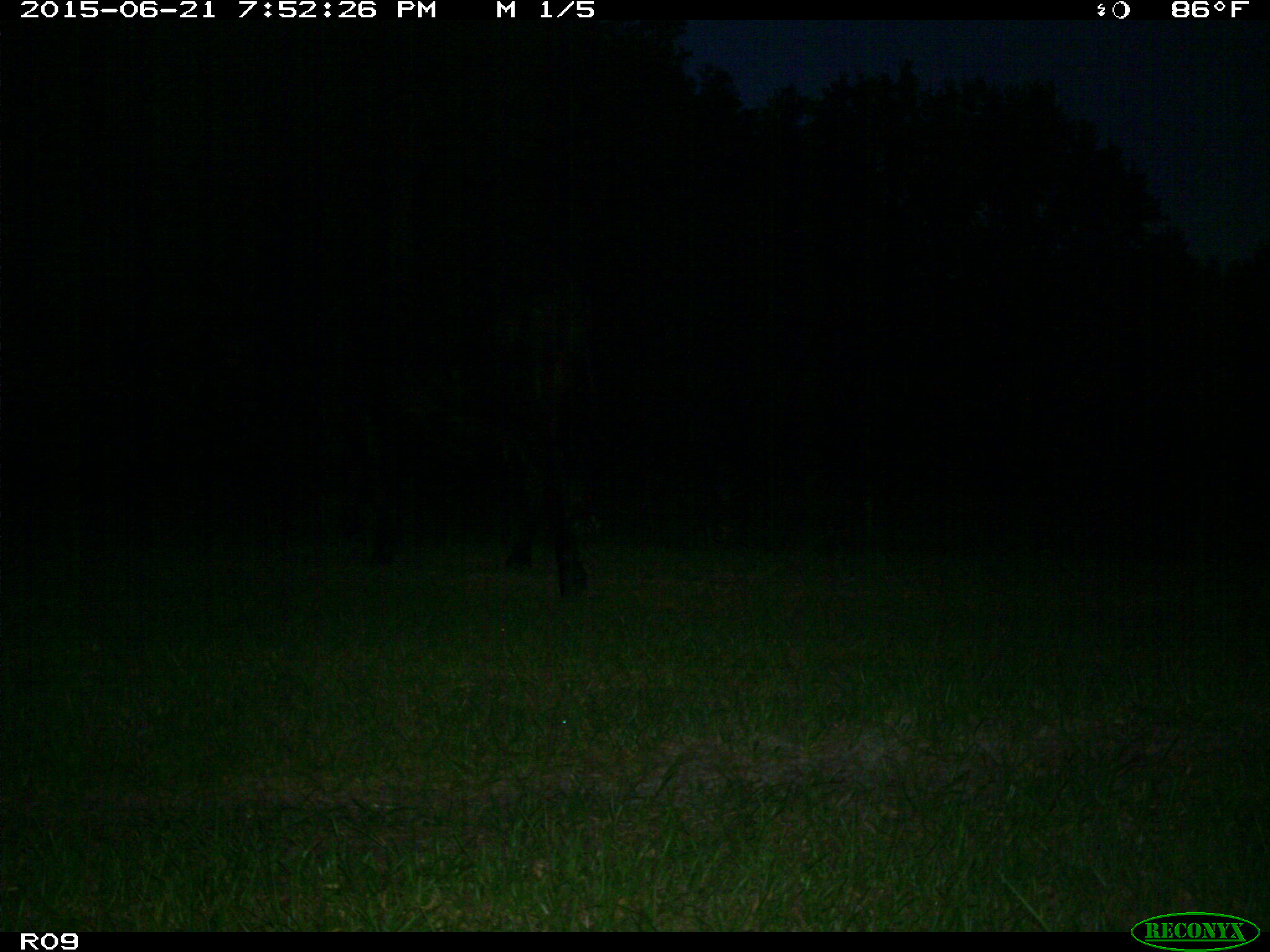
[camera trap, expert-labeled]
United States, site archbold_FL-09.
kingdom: Animalia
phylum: Chordata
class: Mammalia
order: Artiodactyla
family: Bovidae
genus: Bos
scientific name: Bos taurus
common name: domestic cow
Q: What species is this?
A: Bos taurus (domestic cow).